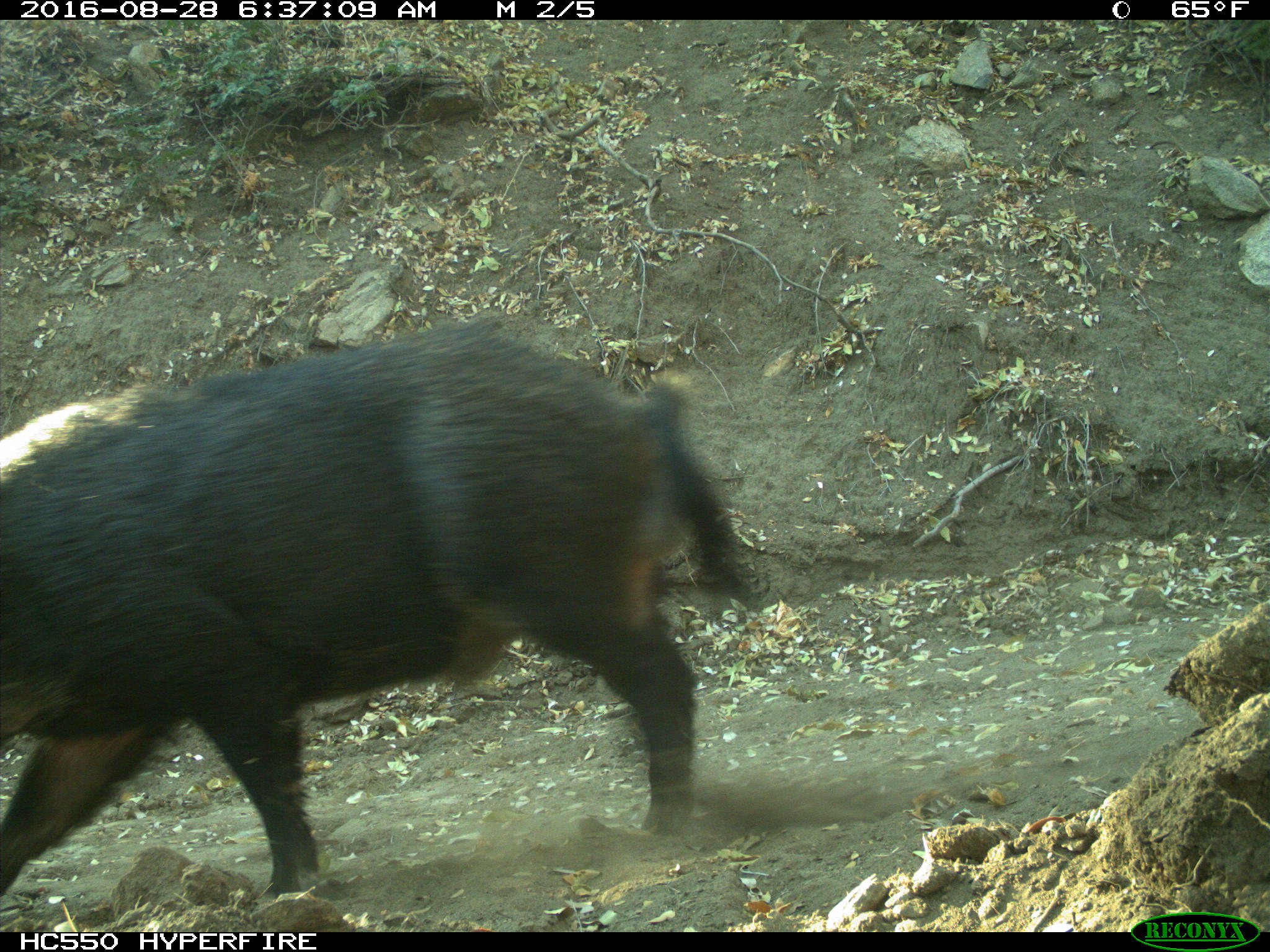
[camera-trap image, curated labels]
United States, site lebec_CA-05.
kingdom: Animalia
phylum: Chordata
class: Mammalia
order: Artiodactyla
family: Suidae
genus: Sus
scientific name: Sus scrofa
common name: wild boar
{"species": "Sus scrofa (wild boar)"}